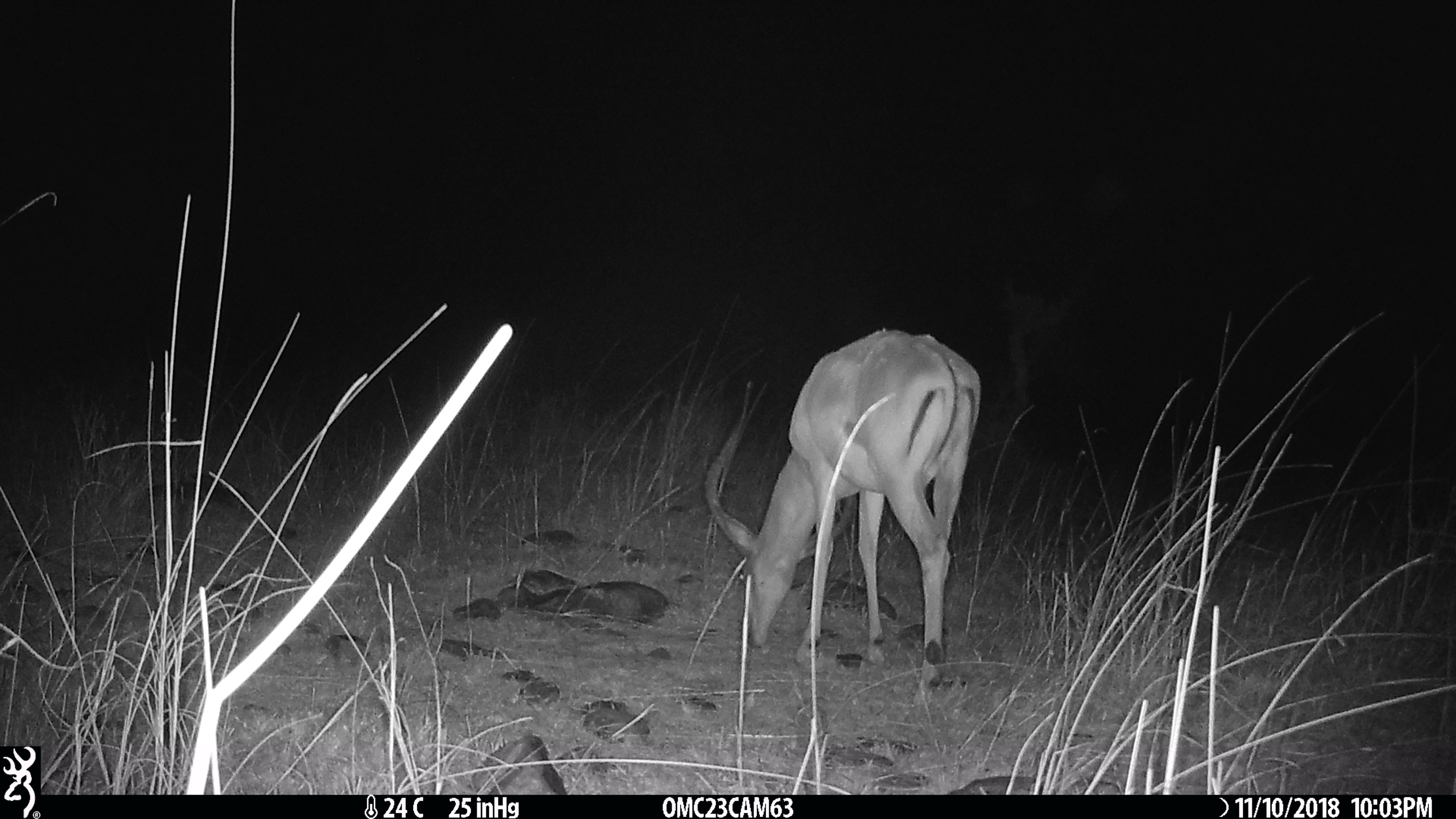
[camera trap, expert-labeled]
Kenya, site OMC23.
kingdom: Animalia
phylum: Chordata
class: Mammalia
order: Artiodactyla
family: Bovidae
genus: Aepyceros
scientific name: Aepyceros melampus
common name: impala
Impala (Aepyceros melampus).